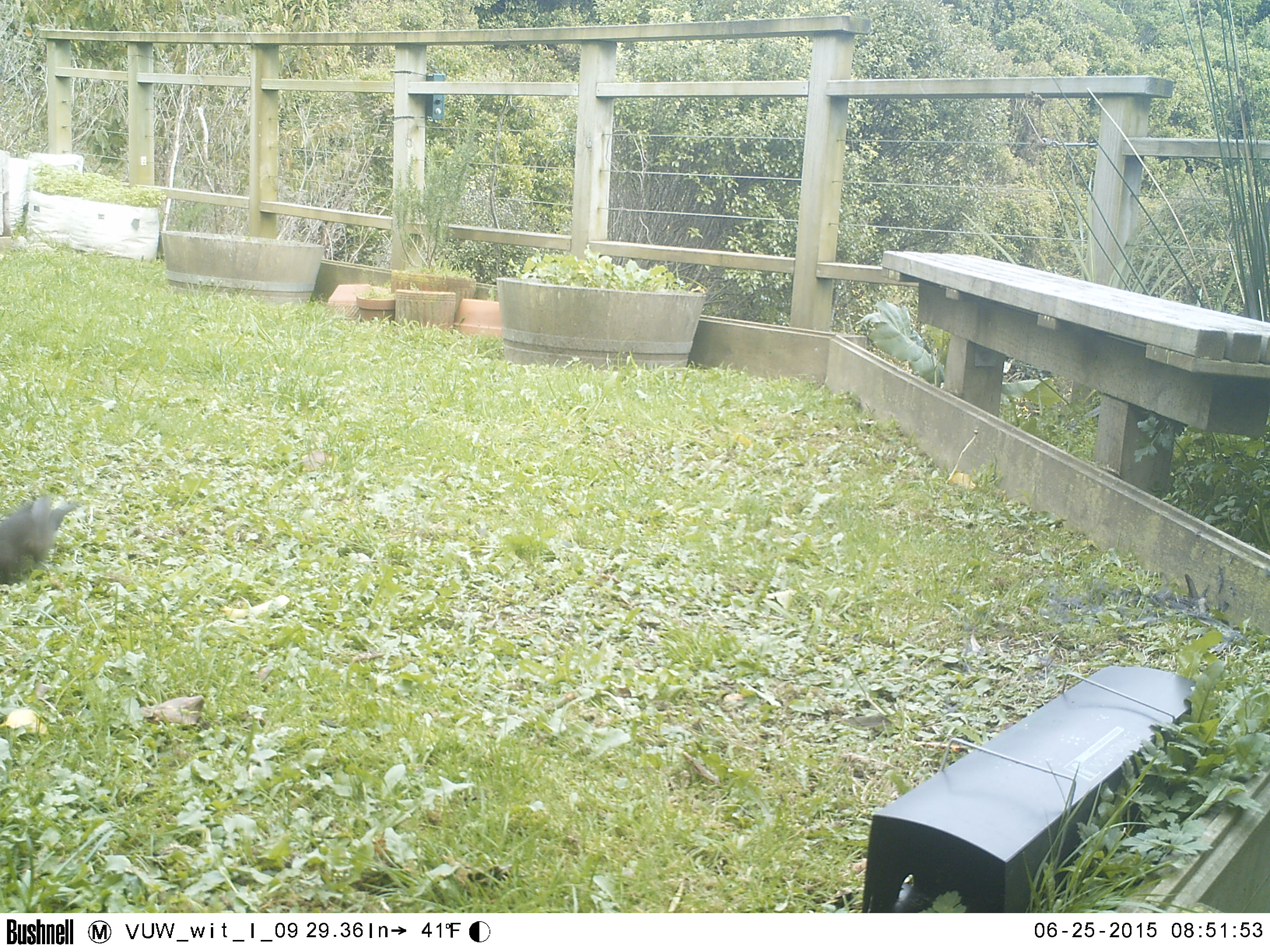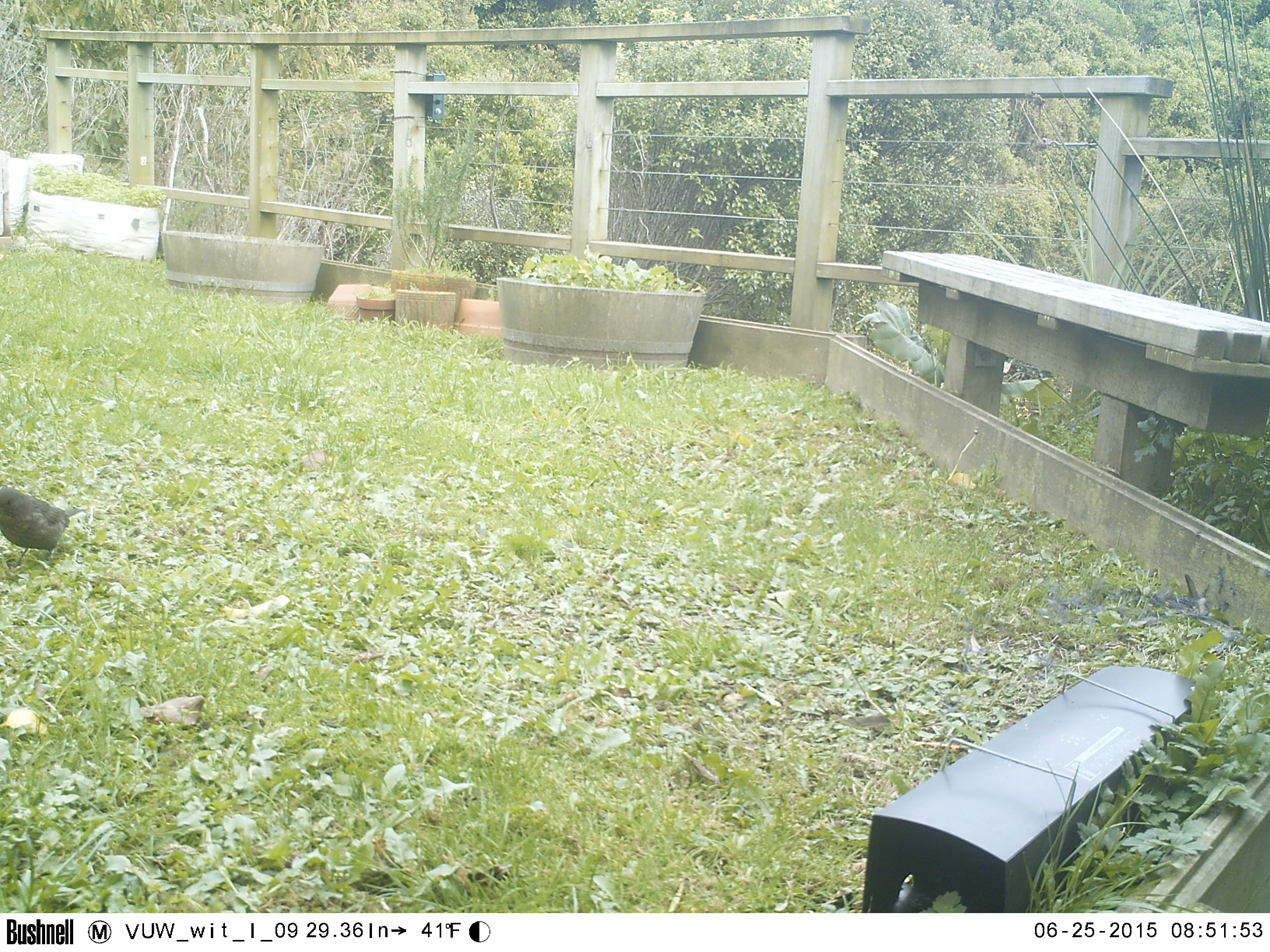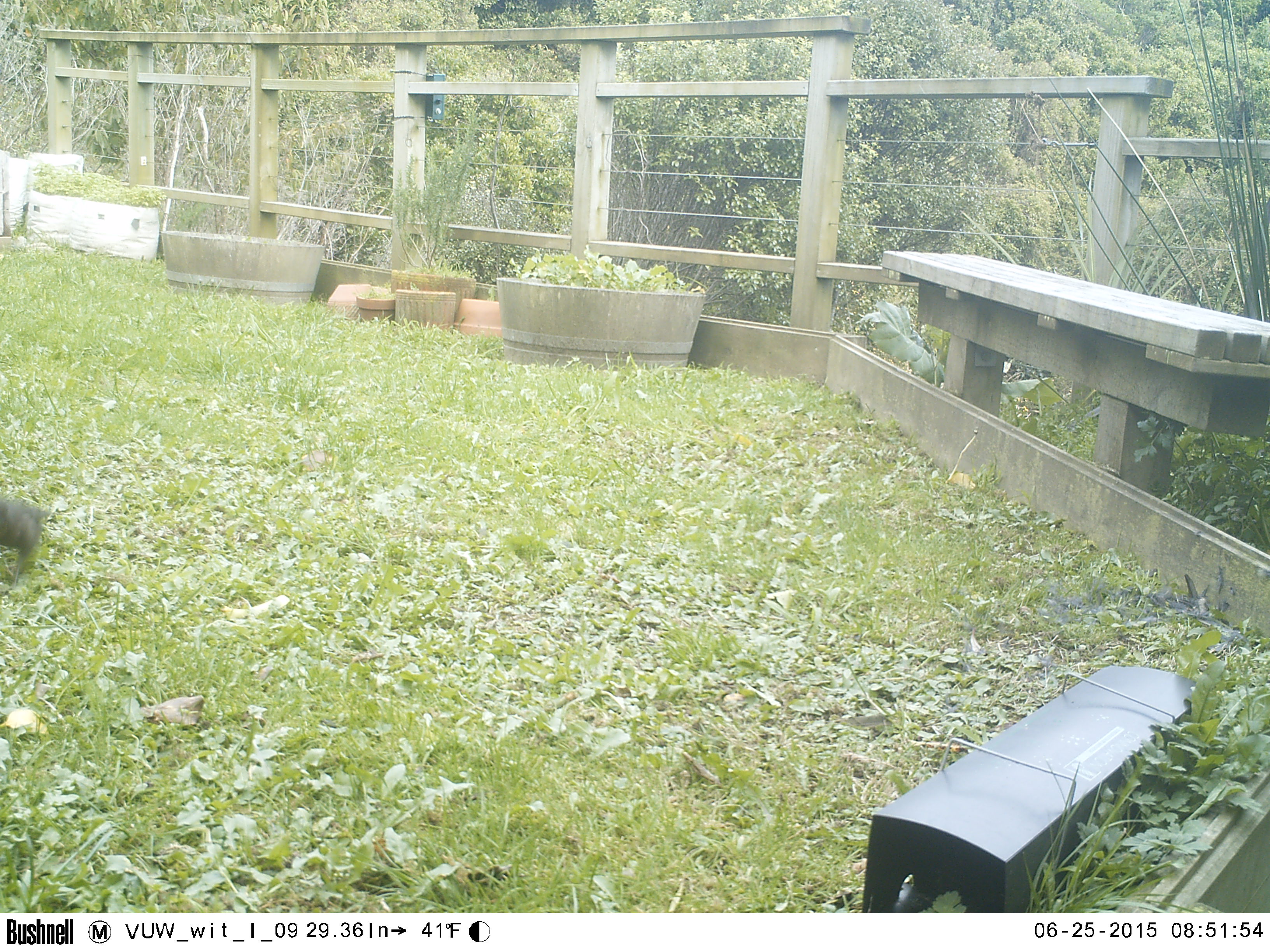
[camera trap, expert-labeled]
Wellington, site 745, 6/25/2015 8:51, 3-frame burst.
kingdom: Animalia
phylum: Chordata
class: Aves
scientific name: Aves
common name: bird